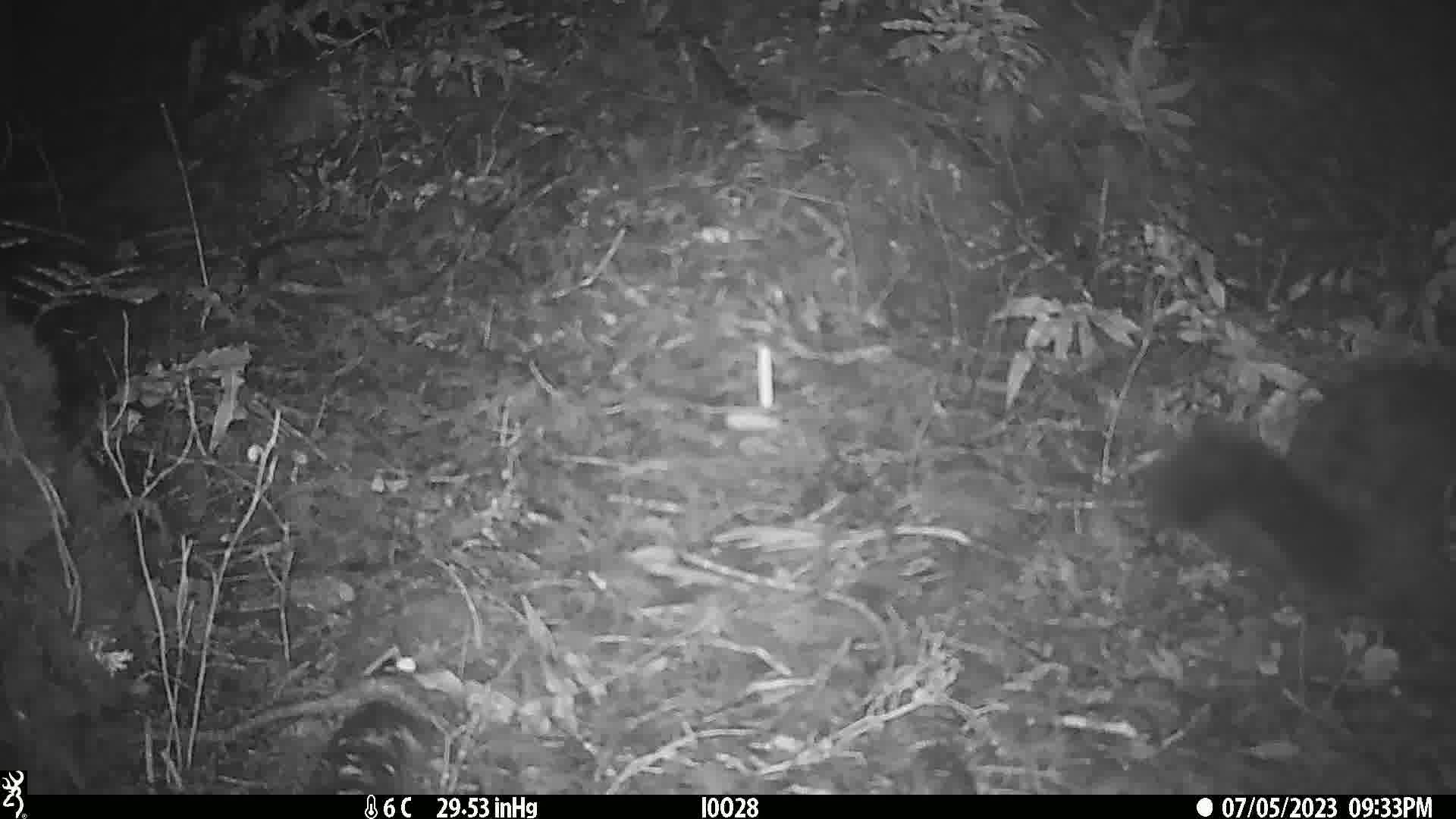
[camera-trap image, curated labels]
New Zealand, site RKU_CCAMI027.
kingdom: Animalia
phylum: Chordata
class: Mammalia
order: Diprotodontia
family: Phalangeridae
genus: Trichosurus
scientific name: Trichosurus vulpecula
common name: common brushtail possum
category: possum